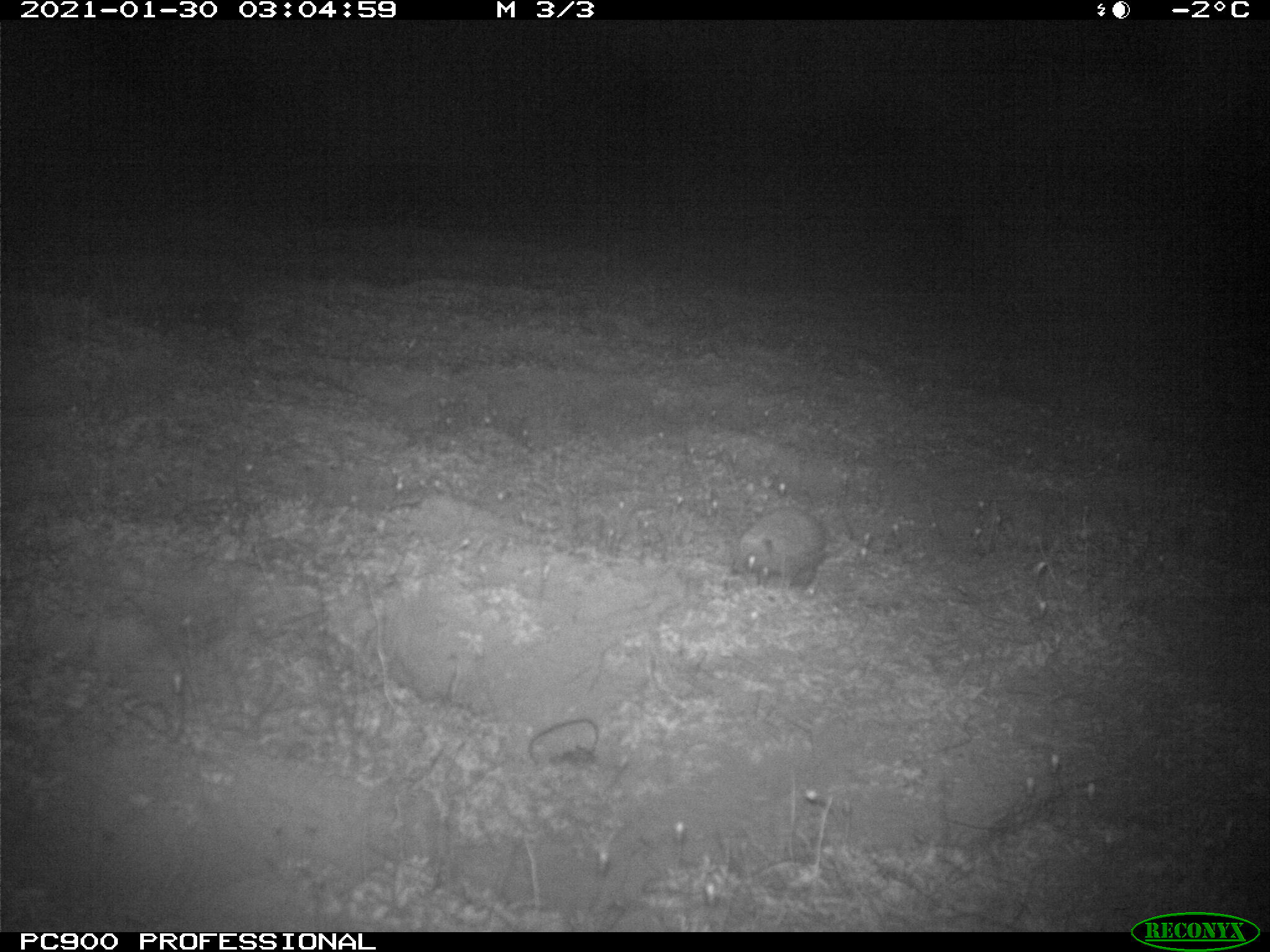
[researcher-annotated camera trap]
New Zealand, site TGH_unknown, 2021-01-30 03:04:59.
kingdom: Animalia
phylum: Chordata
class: Mammalia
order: Eulipotyphla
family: Erinaceidae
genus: Erinaceus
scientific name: Erinaceus europaeus europaeus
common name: european hedgehog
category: hedgehog